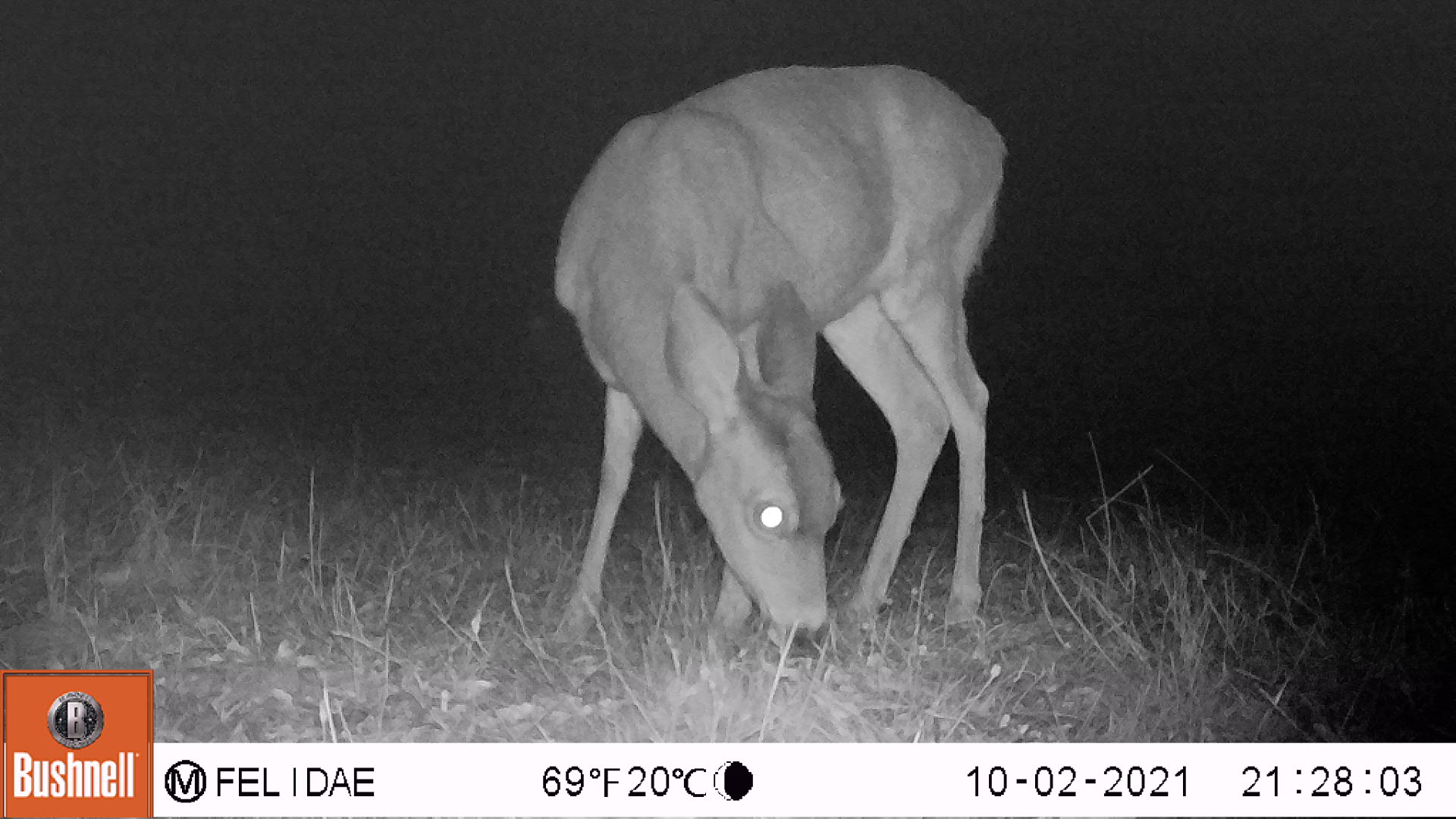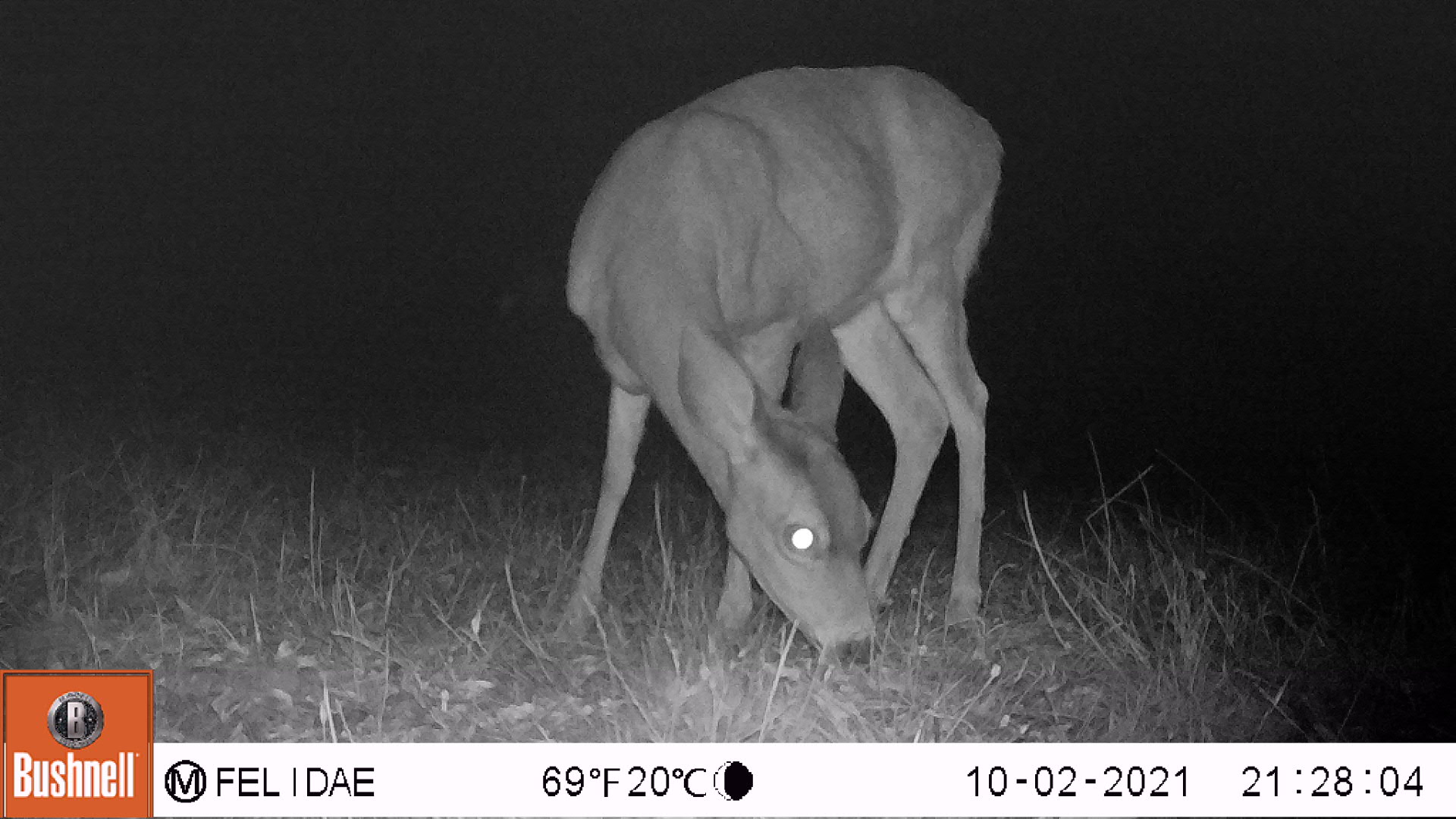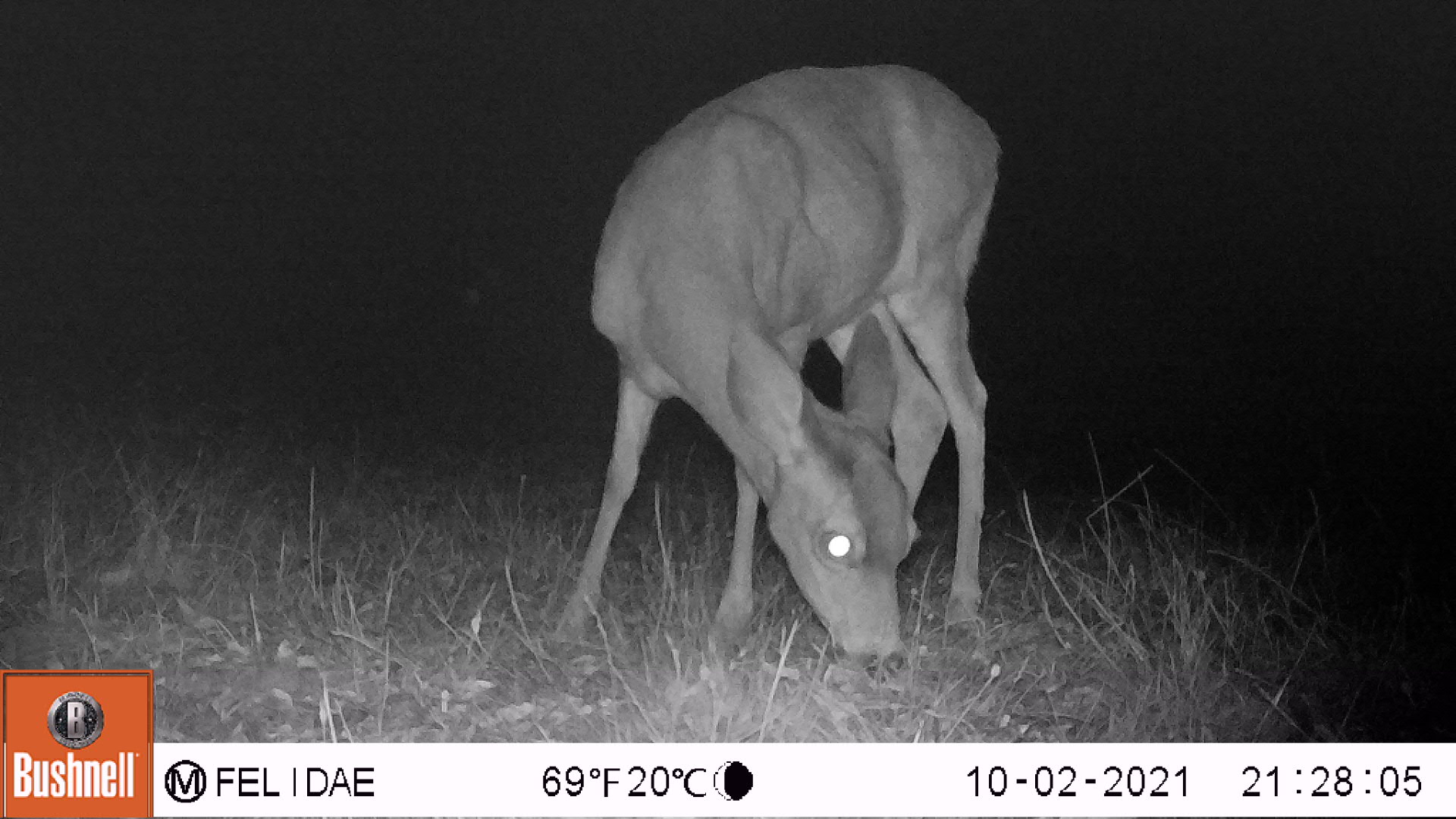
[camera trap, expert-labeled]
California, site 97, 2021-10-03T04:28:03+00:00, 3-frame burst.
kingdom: Animalia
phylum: Chordata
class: Mammalia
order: Artiodactyla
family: Cervidae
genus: Odocoileus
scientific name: Odocoileus hemionus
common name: mule deer